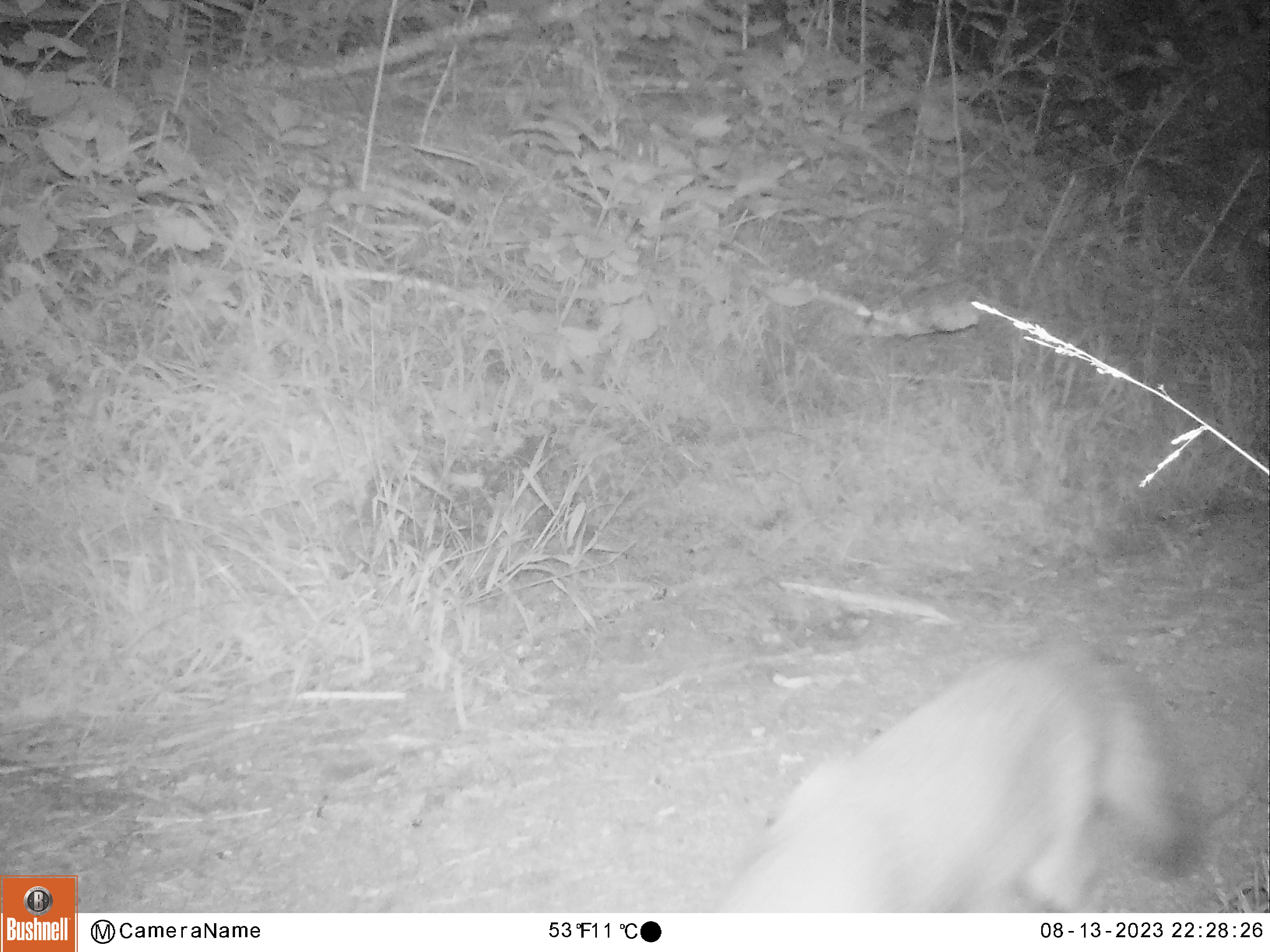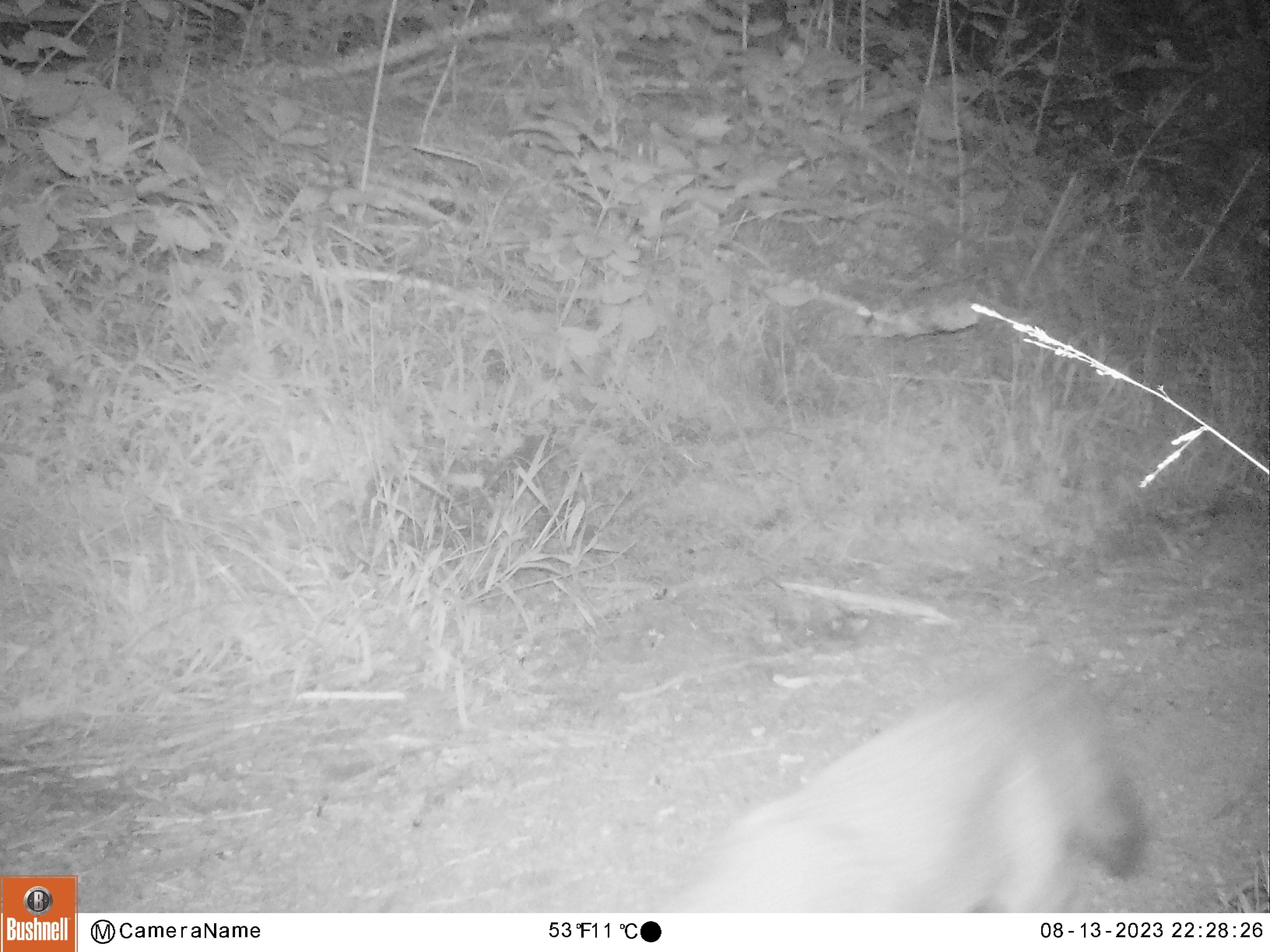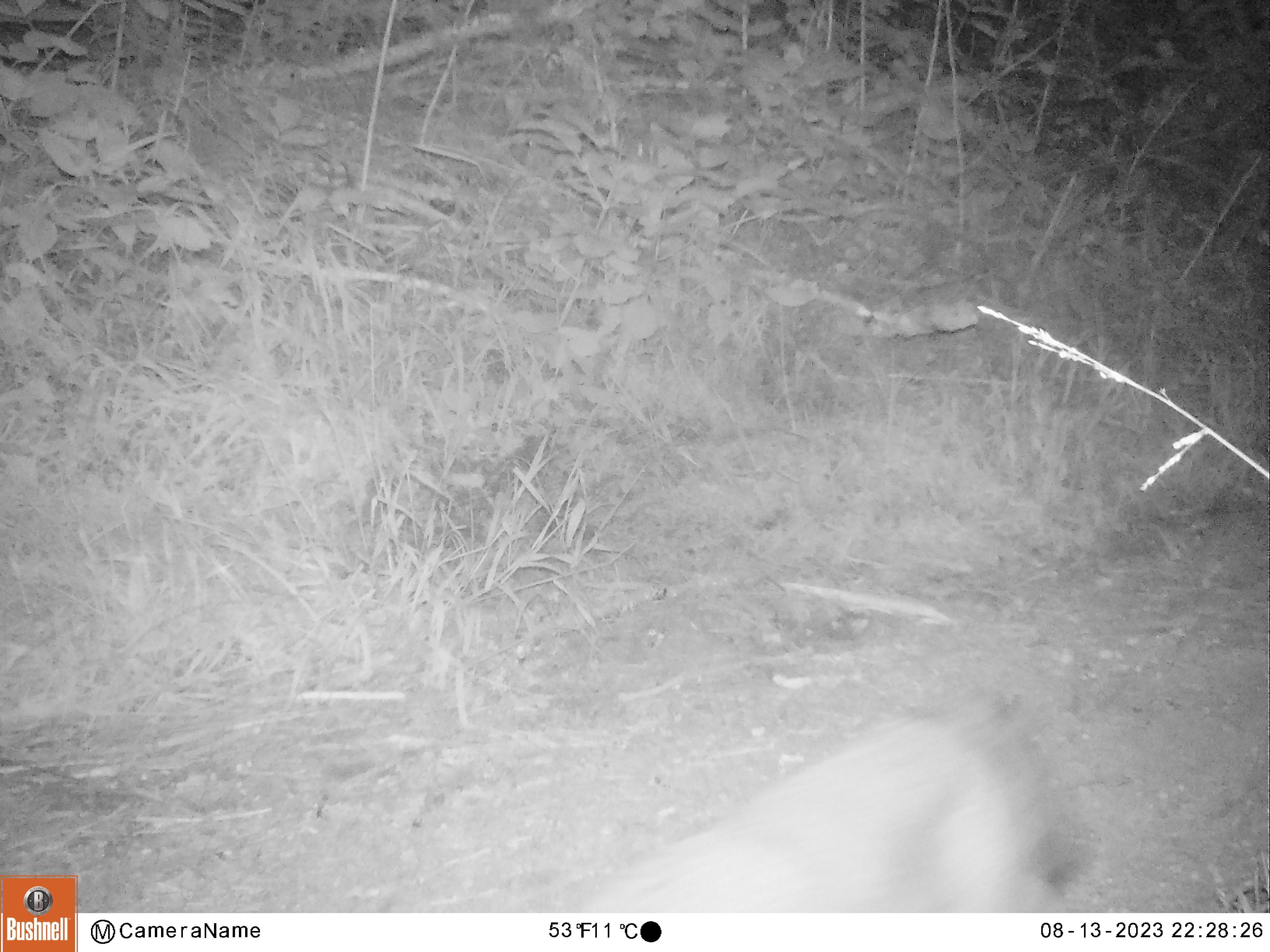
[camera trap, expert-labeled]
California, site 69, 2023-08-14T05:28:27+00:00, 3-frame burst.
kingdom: Animalia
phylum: Chordata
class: Mammalia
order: Carnivora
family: Canidae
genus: Urocyon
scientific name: Urocyon cinereoargenteus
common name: gray fox